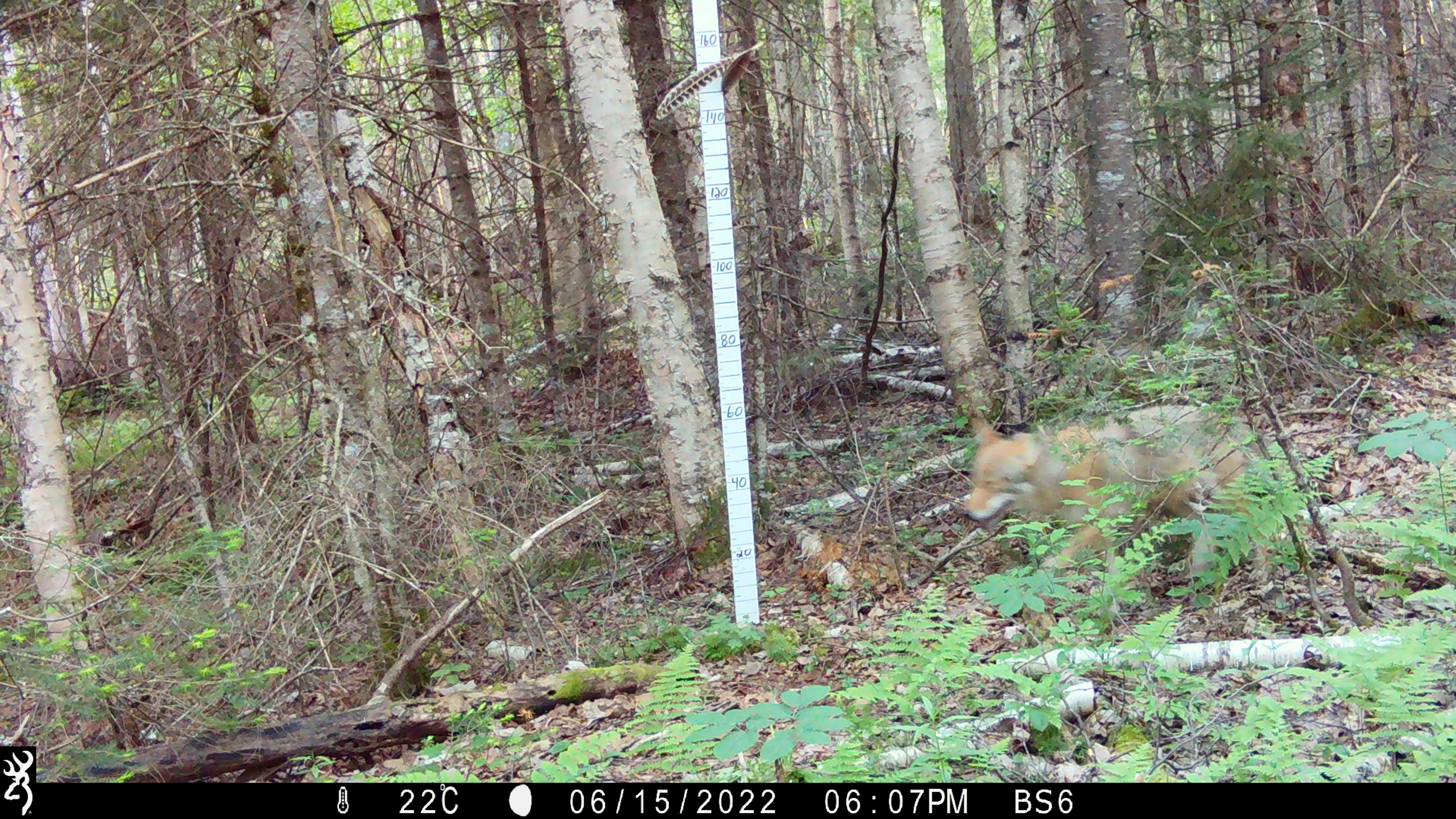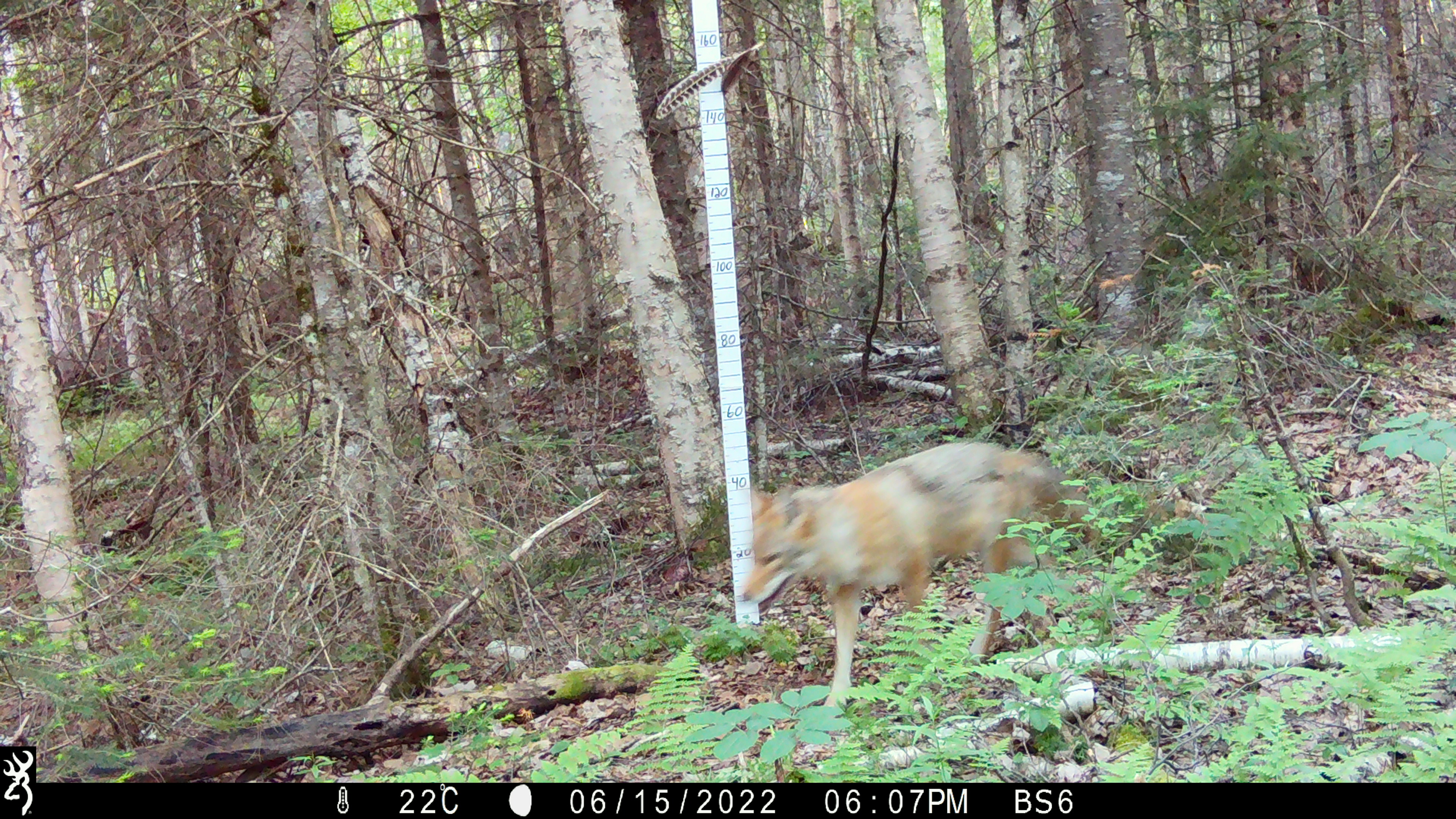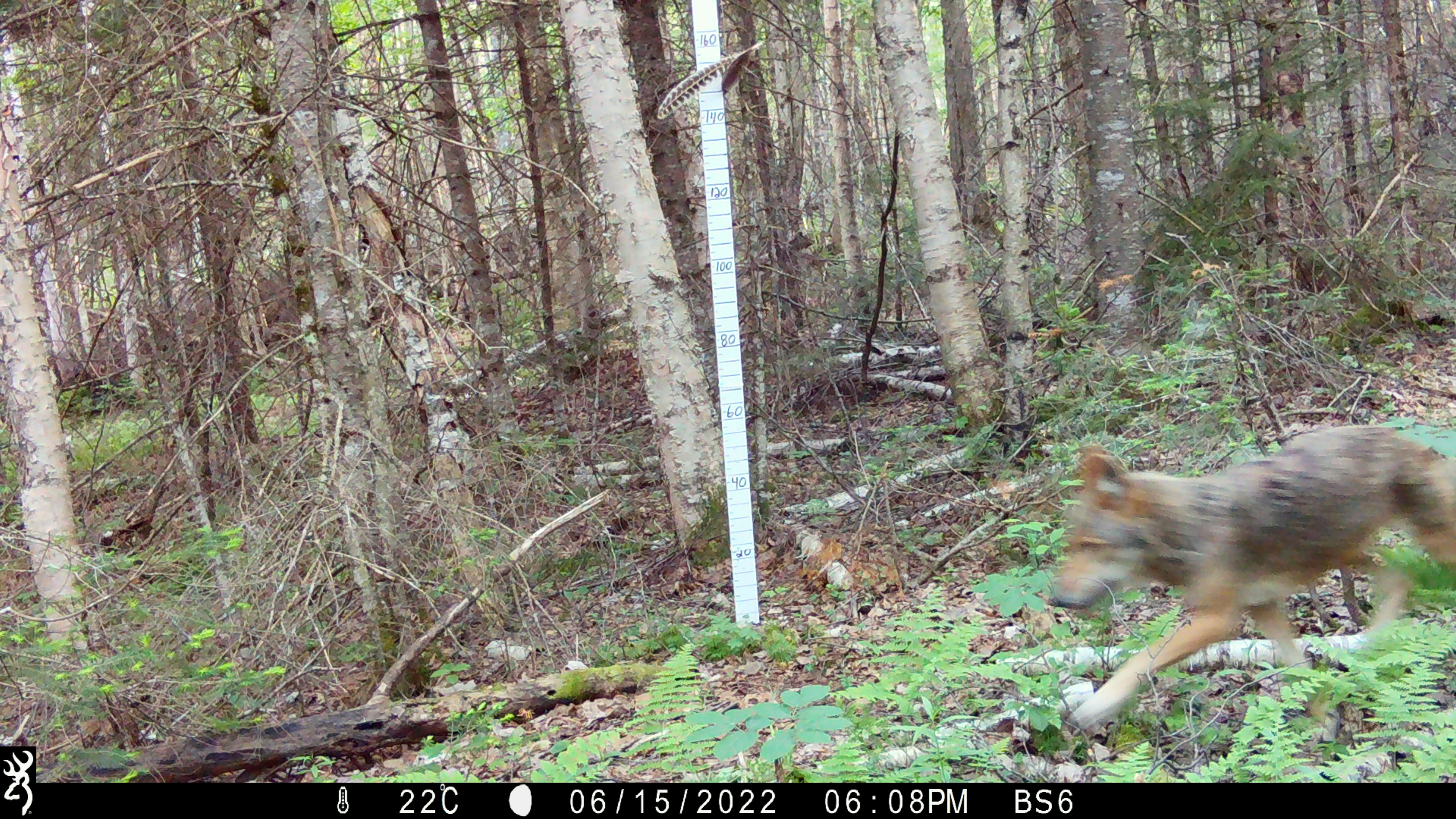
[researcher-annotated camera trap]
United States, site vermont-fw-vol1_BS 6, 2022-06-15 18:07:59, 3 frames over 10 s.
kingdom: Animalia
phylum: Chordata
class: Mammalia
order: Carnivora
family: Canidae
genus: Canis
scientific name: Canis latrans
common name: coyote